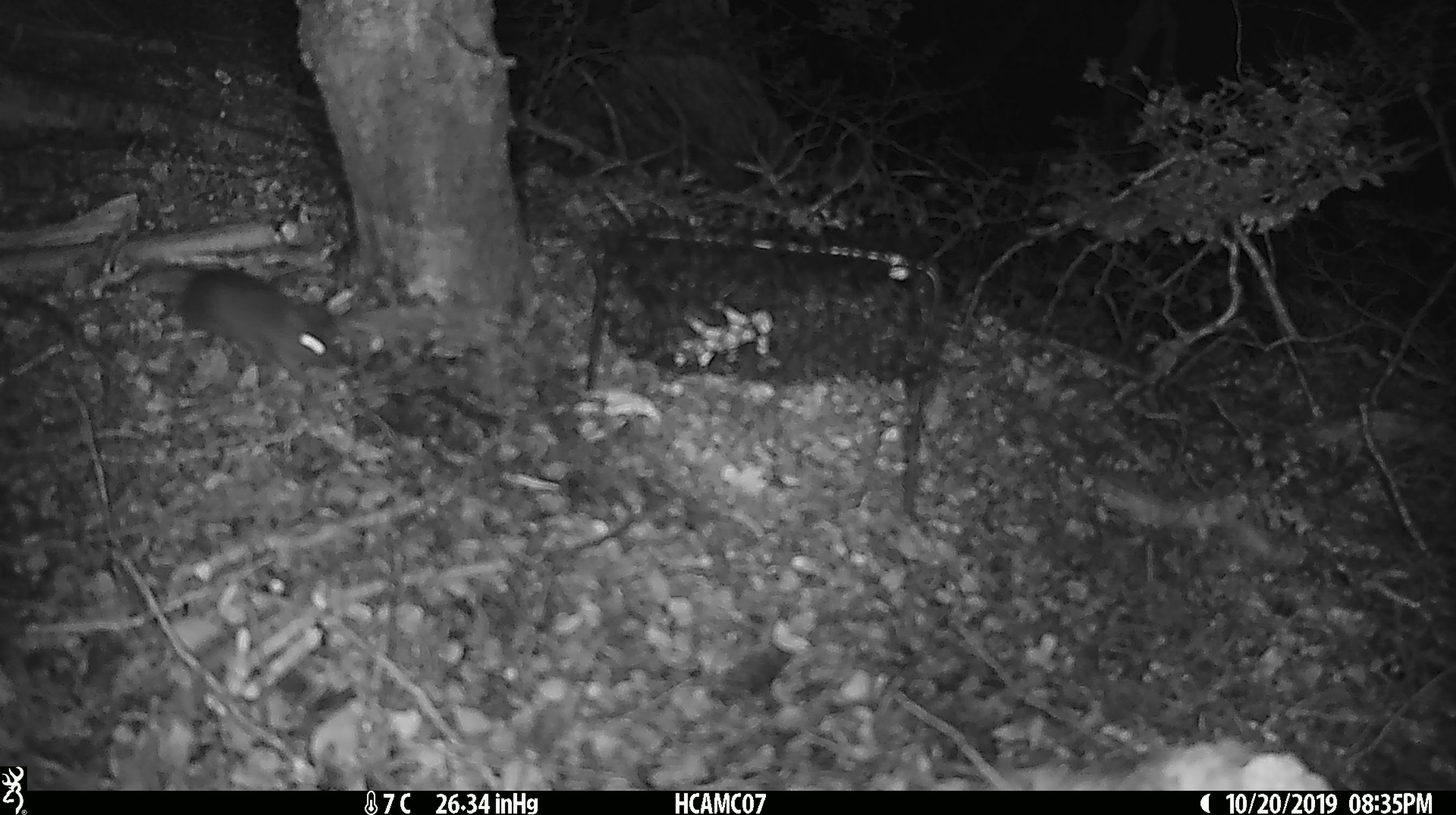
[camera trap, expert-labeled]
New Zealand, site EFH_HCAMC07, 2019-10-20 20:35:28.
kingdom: Animalia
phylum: Chordata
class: Mammalia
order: Rodentia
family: Muridae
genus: Mus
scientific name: Mus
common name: mouse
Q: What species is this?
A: Mouse (Mus).